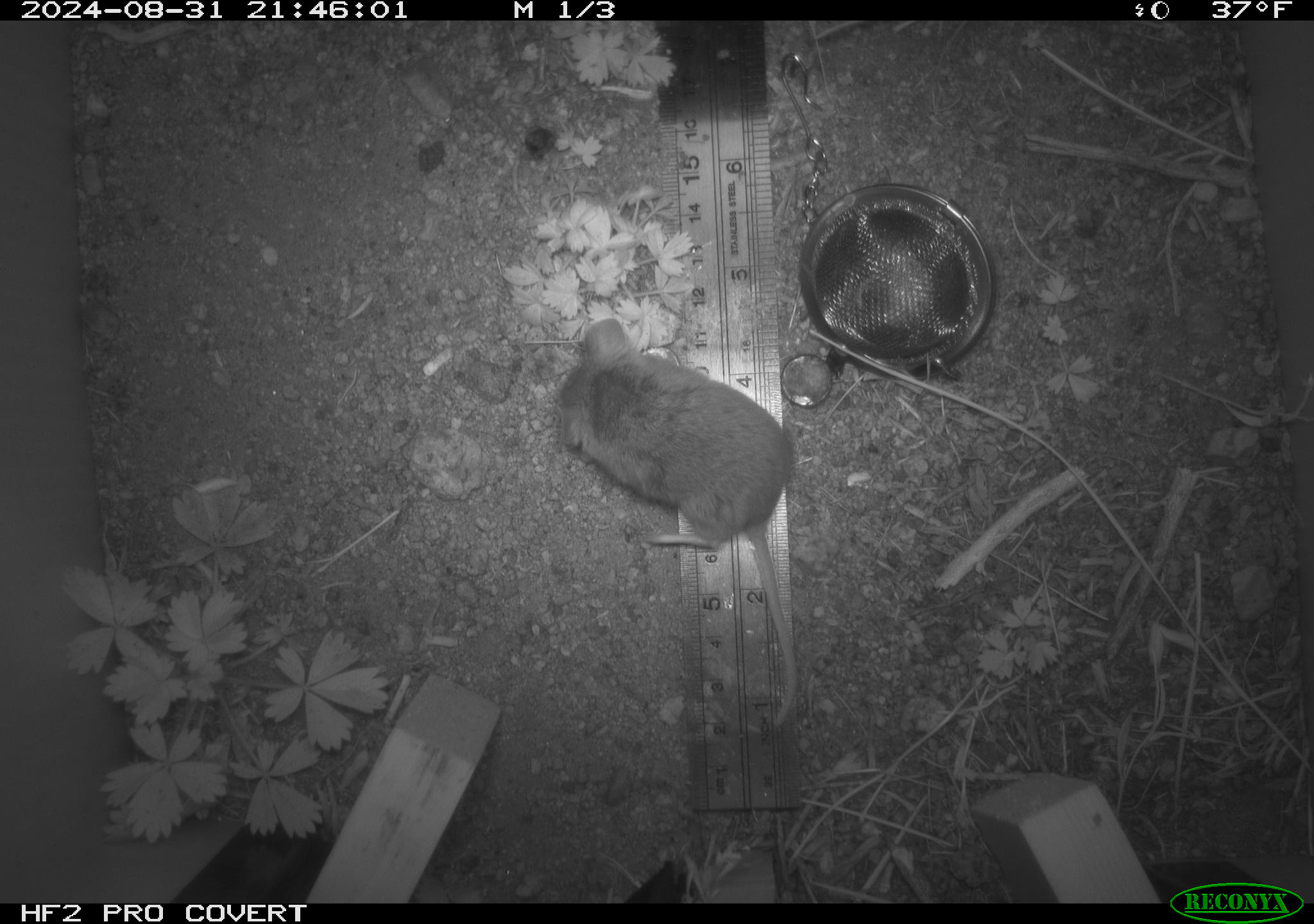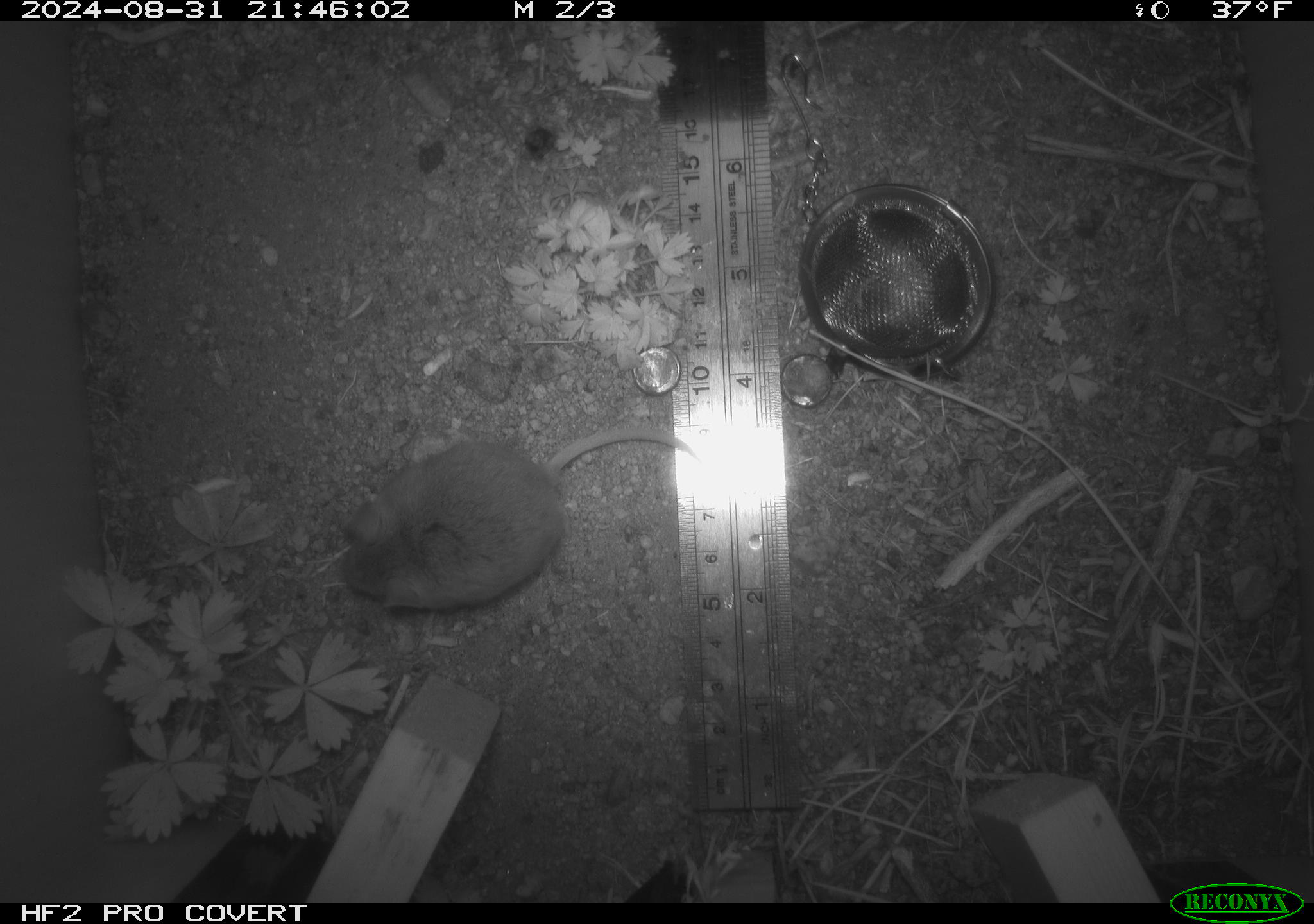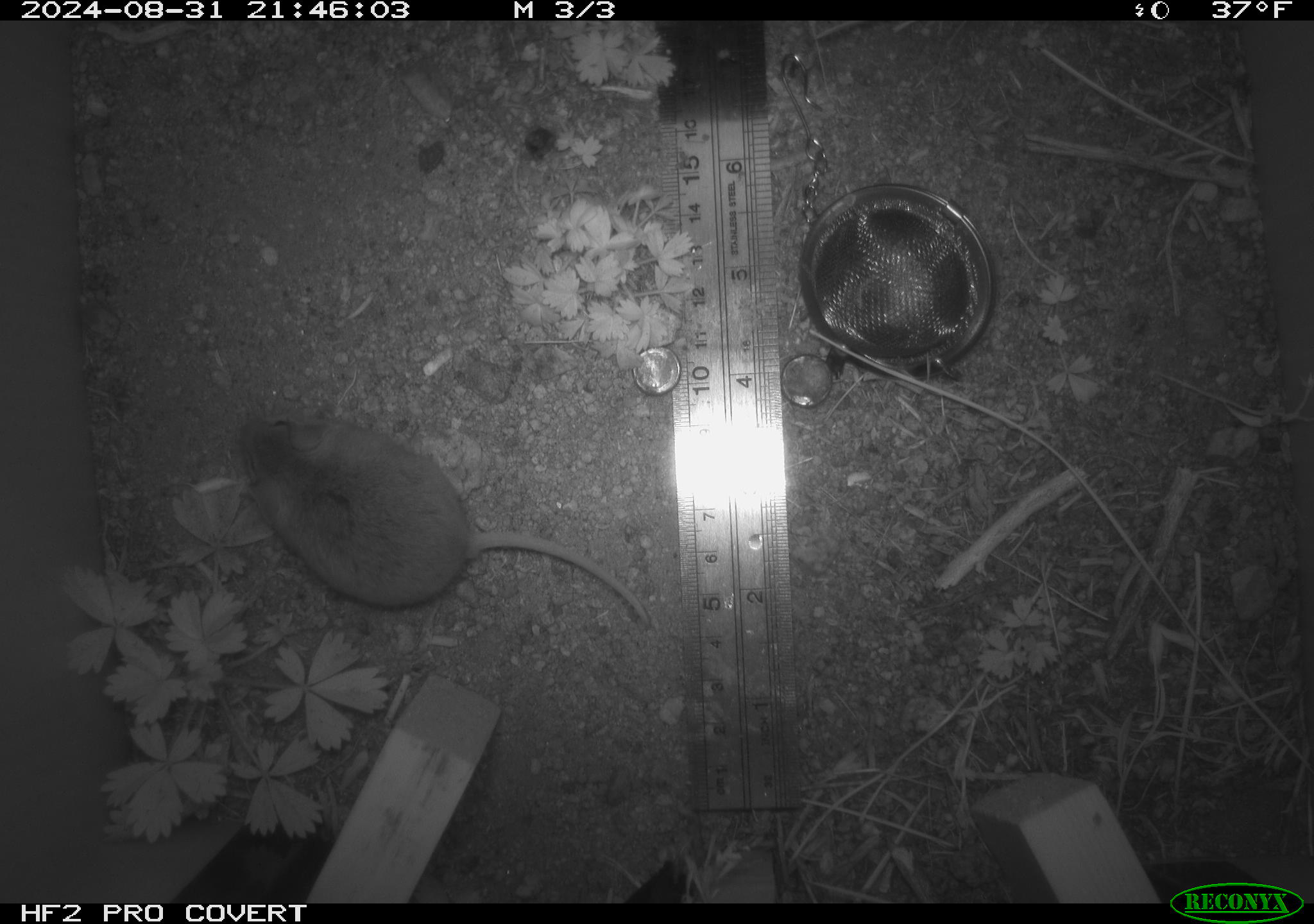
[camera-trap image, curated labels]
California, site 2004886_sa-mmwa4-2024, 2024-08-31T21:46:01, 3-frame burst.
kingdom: Animalia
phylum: Chordata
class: Mammalia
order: Rodentia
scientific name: Rodentia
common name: mouse species